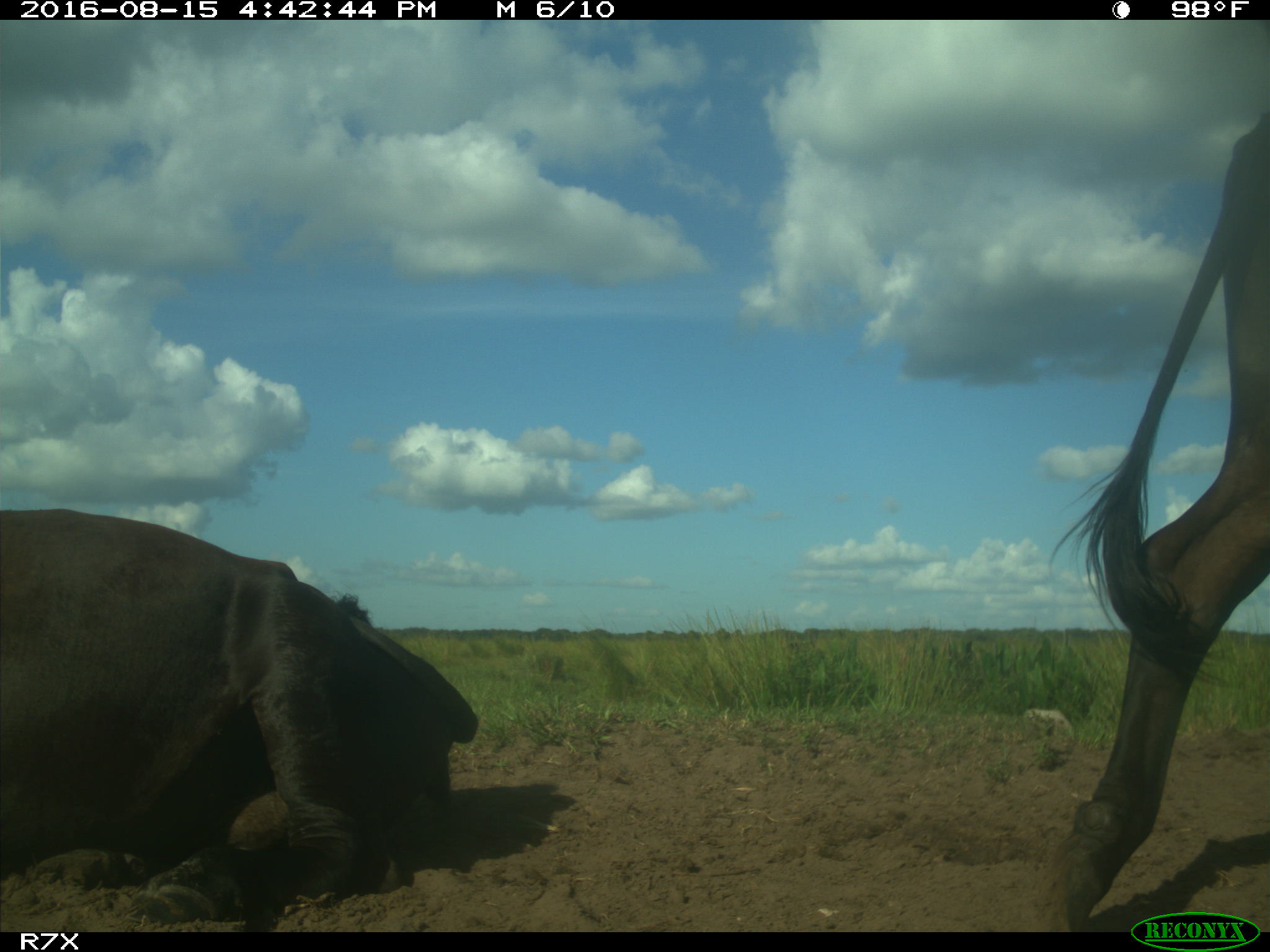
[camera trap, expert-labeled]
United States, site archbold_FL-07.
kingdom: Animalia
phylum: Chordata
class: Mammalia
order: Artiodactyla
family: Bovidae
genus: Bos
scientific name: Bos taurus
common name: domestic cow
Bos taurus (domestic cow).